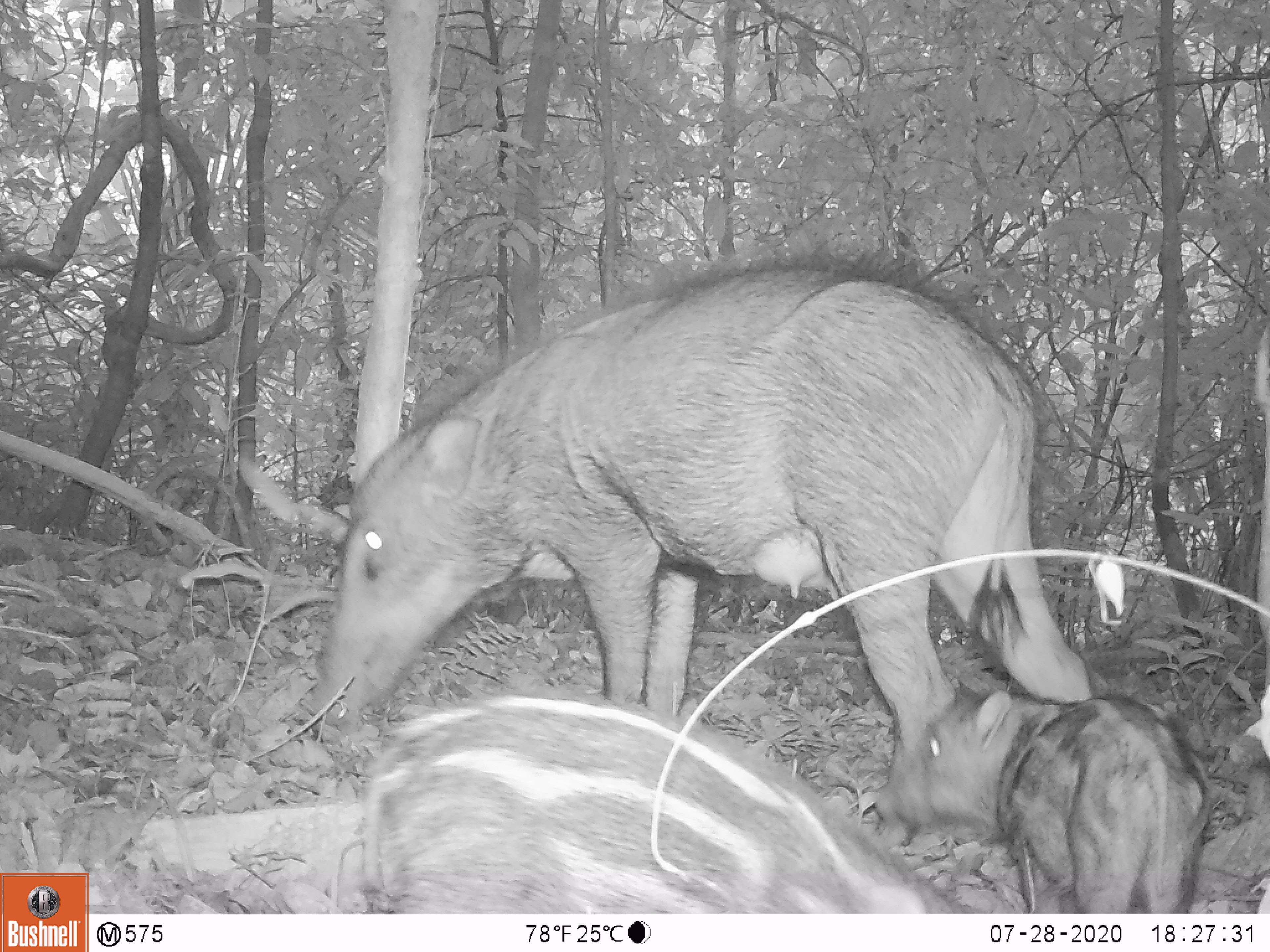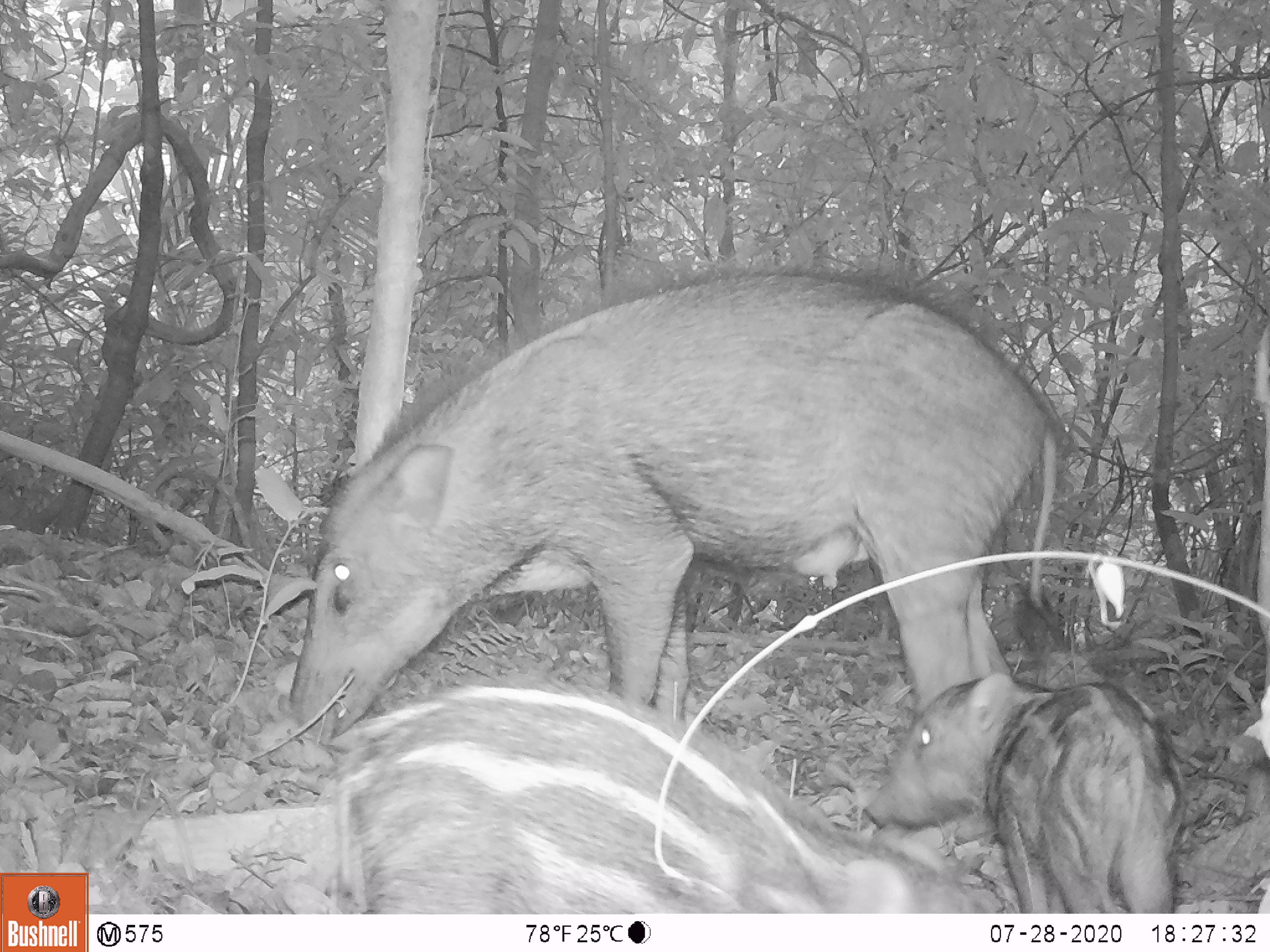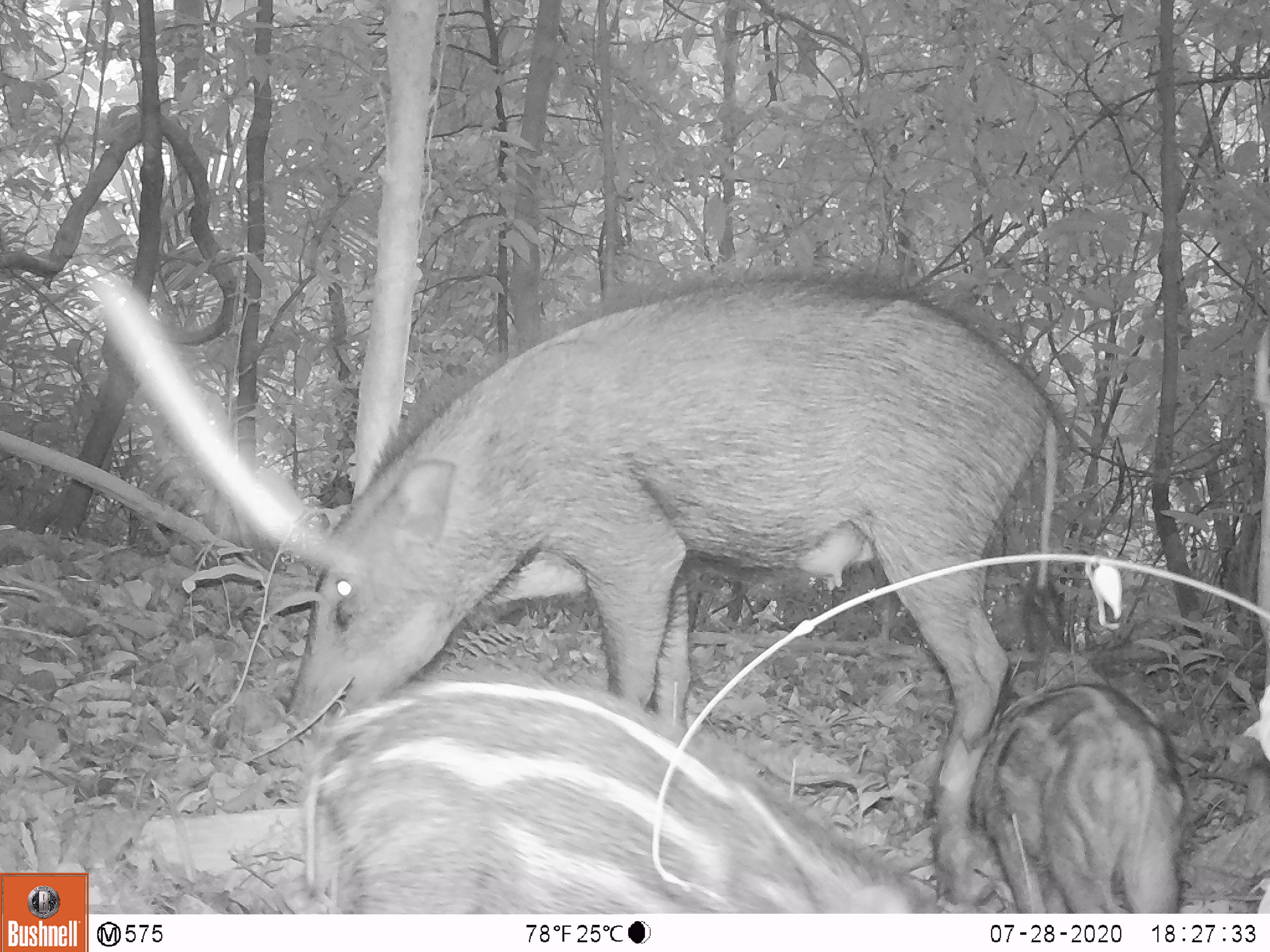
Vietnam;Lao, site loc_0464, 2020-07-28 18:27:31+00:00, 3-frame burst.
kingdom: Animalia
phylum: Chordata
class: Mammalia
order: Artiodactyla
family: Suidae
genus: Sus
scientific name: Sus scrofa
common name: eurasian wild pig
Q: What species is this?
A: Eurasian wild pig (Sus scrofa).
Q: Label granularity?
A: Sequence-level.